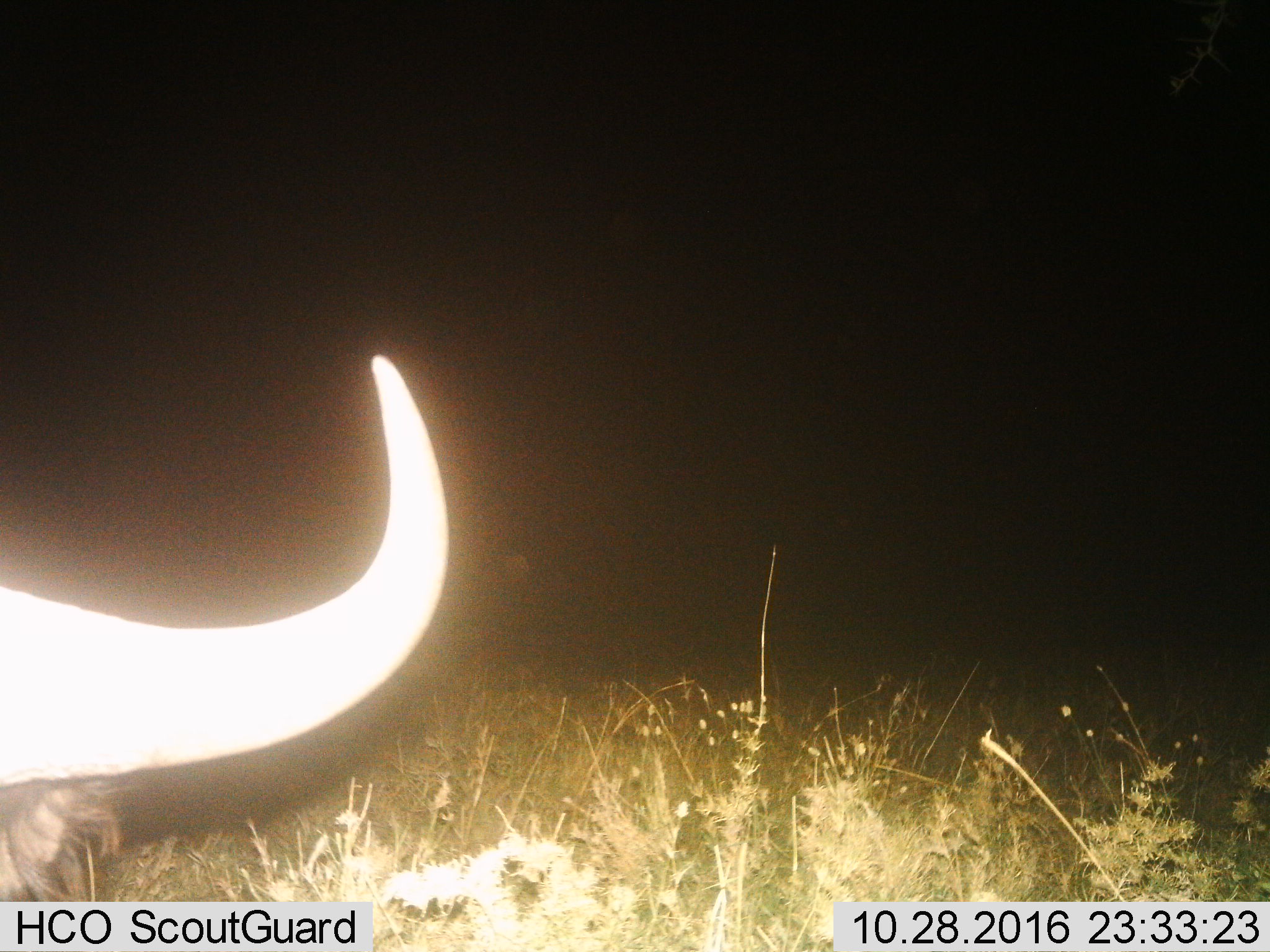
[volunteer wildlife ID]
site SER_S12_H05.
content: unidentified animal